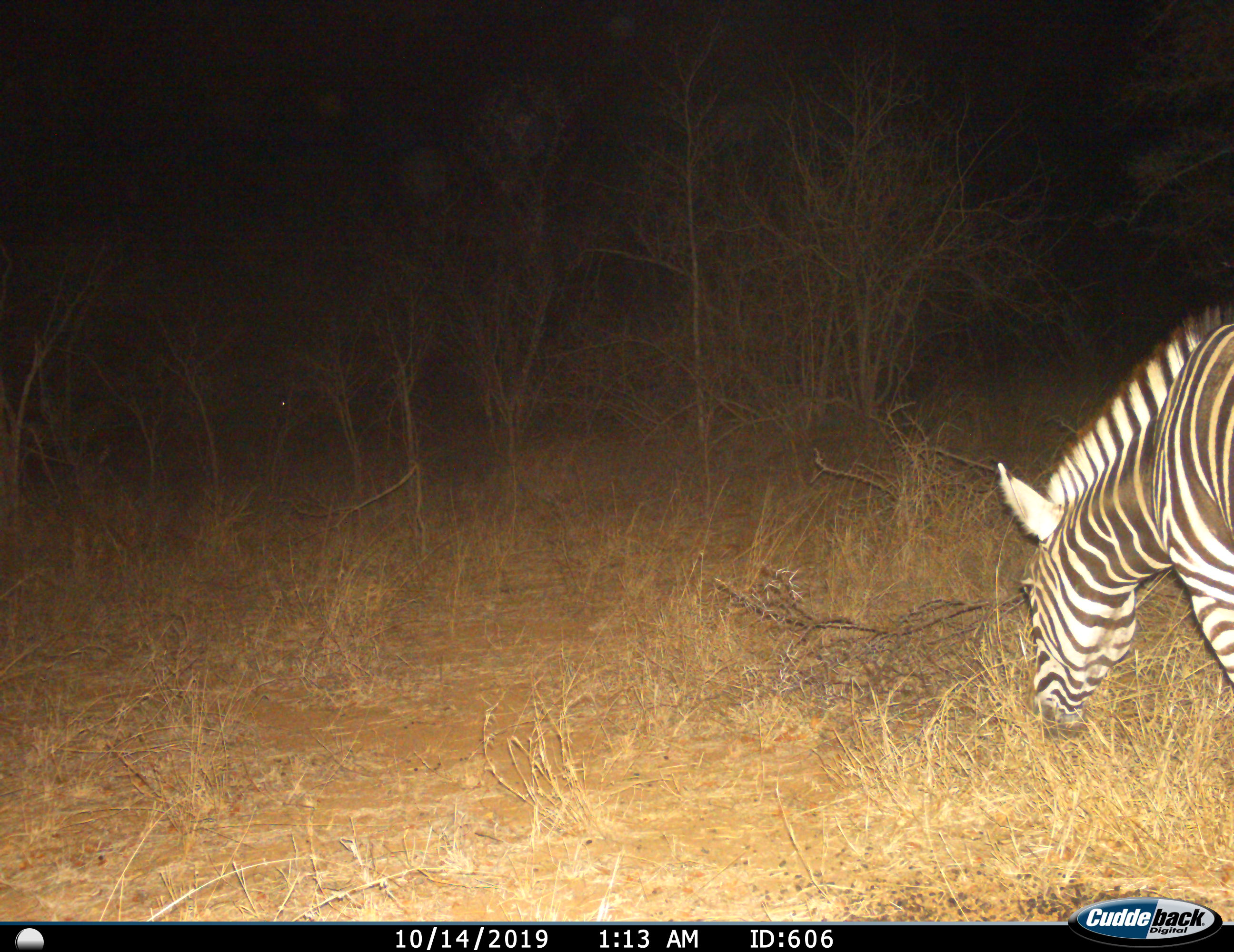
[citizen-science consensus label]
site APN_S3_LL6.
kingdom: Animalia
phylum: Chordata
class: Mammalia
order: Perissodactyla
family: Equidae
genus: Equus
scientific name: Equus quagga burchellii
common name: burchell's zebra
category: zebraburchells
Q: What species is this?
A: Zebraburchells (burchell's zebra) (Equus quagga burchellii).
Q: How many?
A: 1.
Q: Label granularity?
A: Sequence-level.